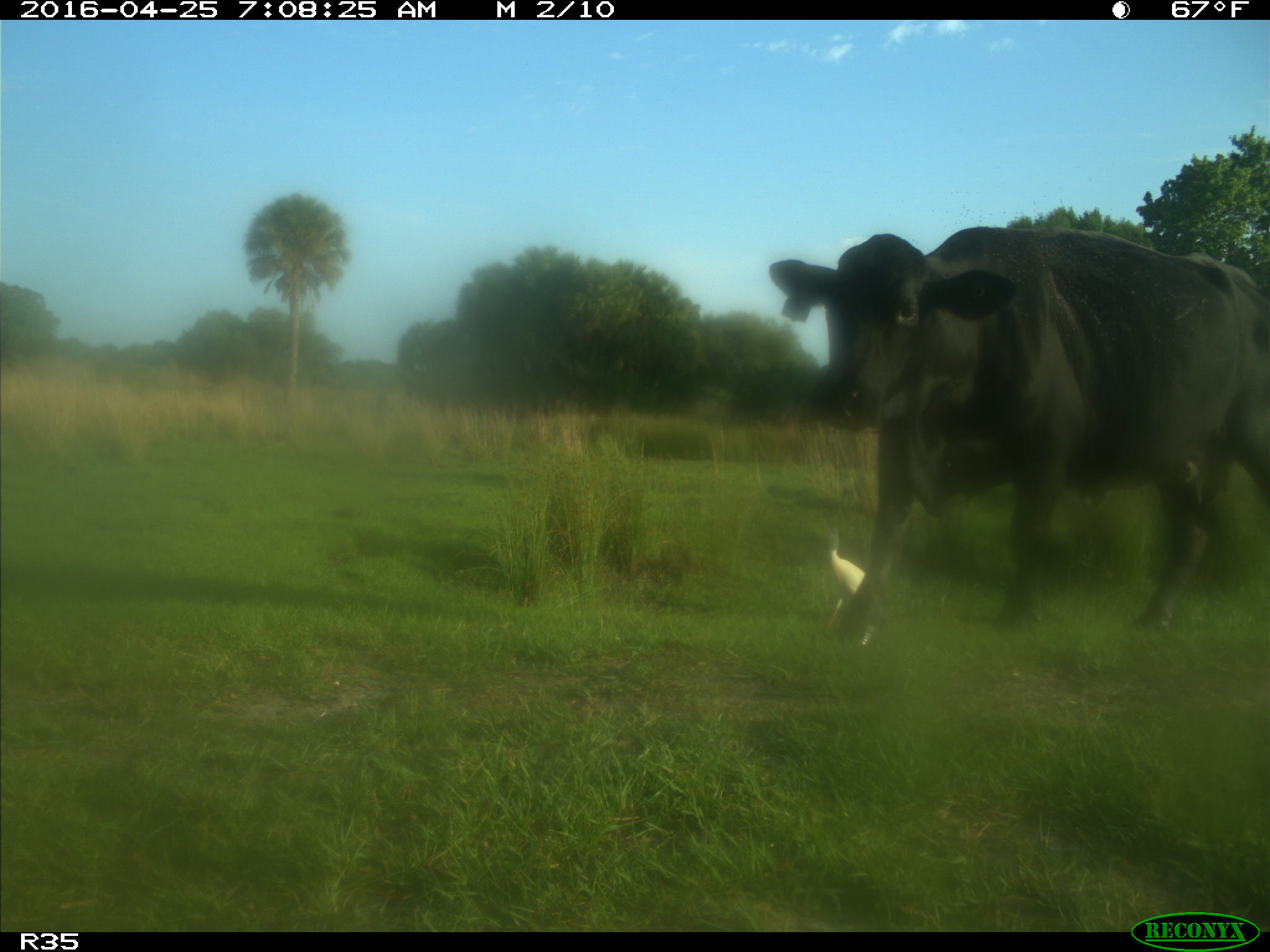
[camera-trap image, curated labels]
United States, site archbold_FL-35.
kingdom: Animalia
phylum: Chordata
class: Mammalia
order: Artiodactyla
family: Bovidae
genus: Bos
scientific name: Bos taurus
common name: domestic cow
Bos taurus (domestic cow).